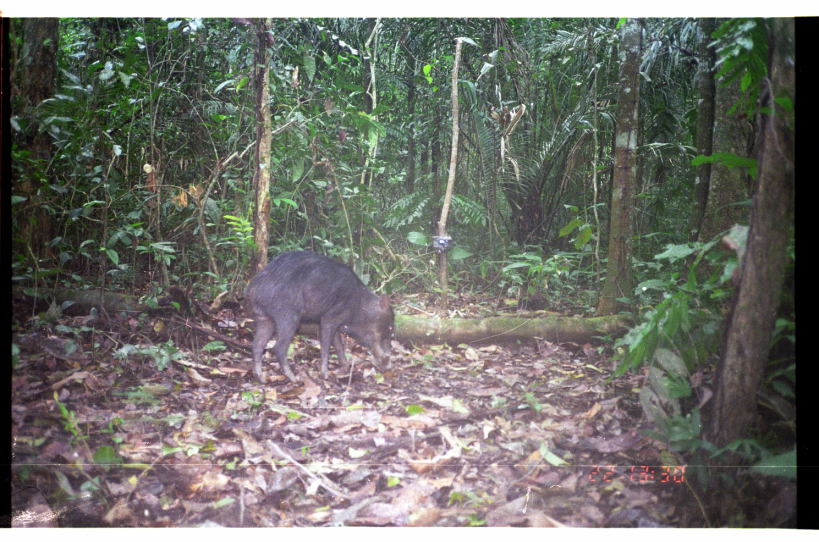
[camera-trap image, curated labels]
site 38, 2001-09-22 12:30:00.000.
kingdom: Animalia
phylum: Chordata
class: Mammalia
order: Artiodactyla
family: Tayassuidae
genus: Tayassu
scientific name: Tayassu pecari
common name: white-lipped peccary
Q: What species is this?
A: Tayassu pecari (white-lipped peccary).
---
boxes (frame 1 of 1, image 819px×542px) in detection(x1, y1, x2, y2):
tayassu pecari: detection(240, 248, 396, 389)